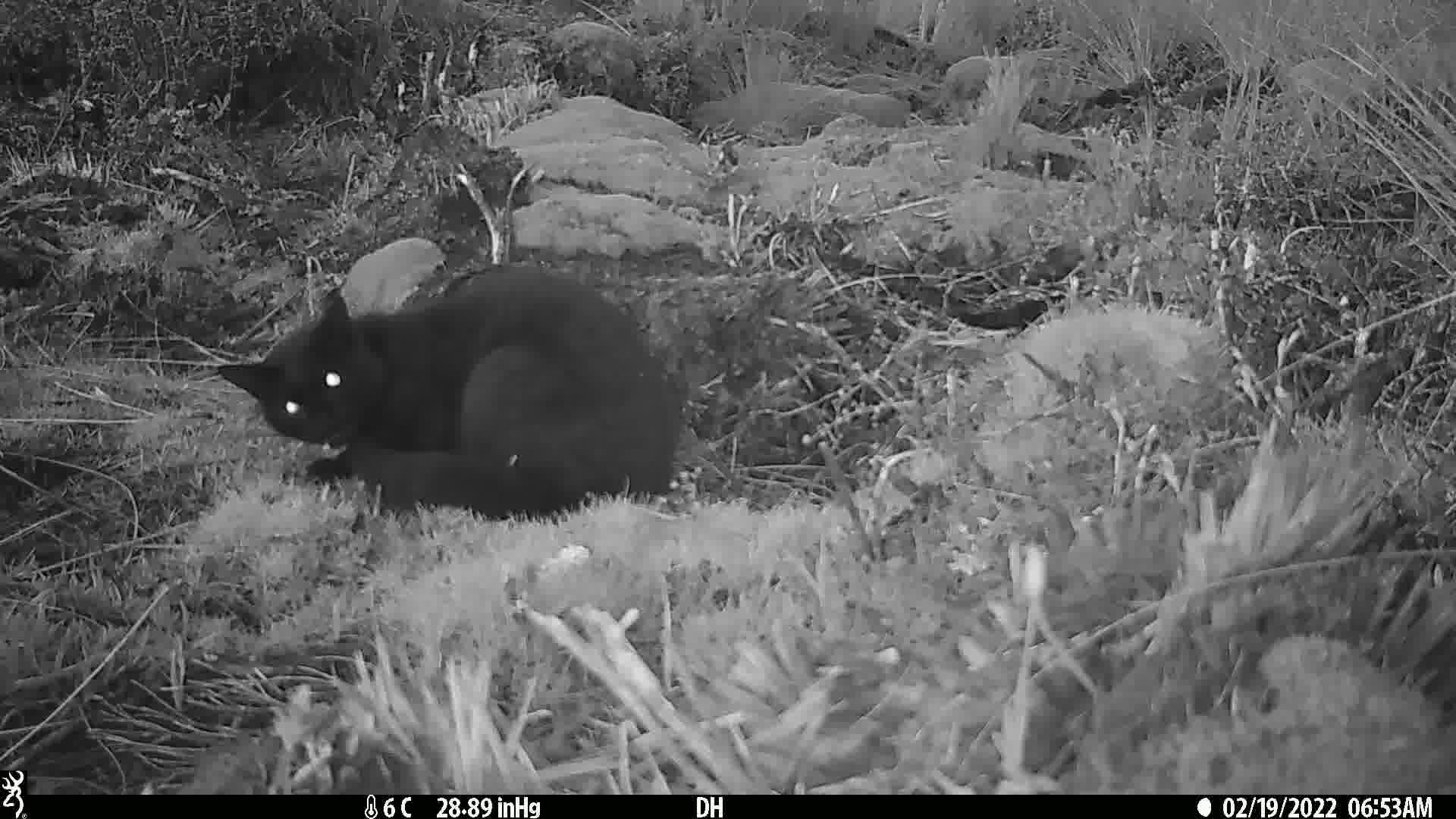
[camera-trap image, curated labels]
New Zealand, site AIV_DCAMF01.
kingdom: Animalia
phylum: Chordata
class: Mammalia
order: Carnivora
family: Felidae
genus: Felis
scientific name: Felis catus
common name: domestic cat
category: cat